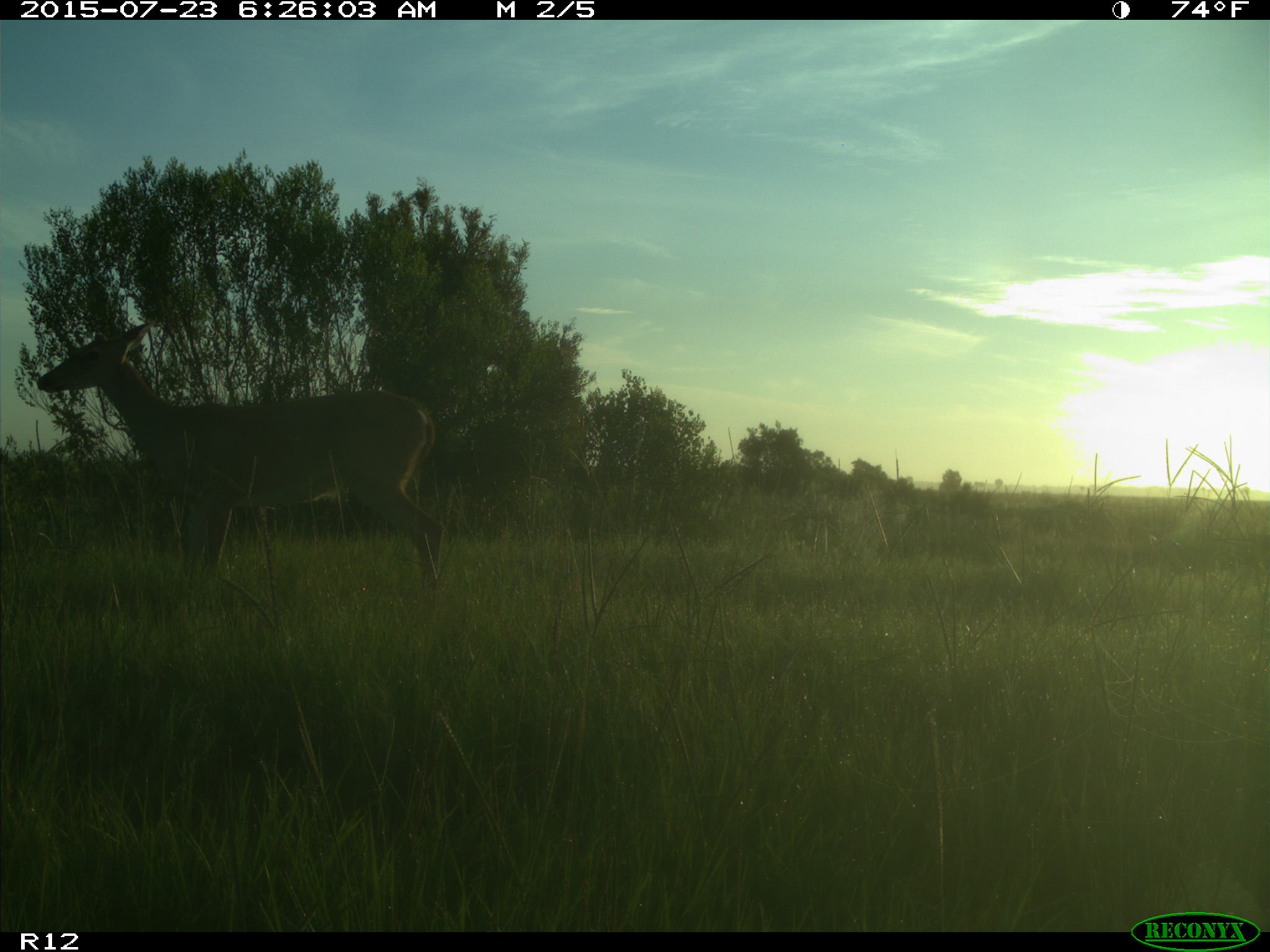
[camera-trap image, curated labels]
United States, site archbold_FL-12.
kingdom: Animalia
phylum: Chordata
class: Mammalia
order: Artiodactyla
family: Cervidae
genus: Odocoileus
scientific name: Odocoileus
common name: deer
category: unidentified deer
Unidentified deer (deer) (Odocoileus).